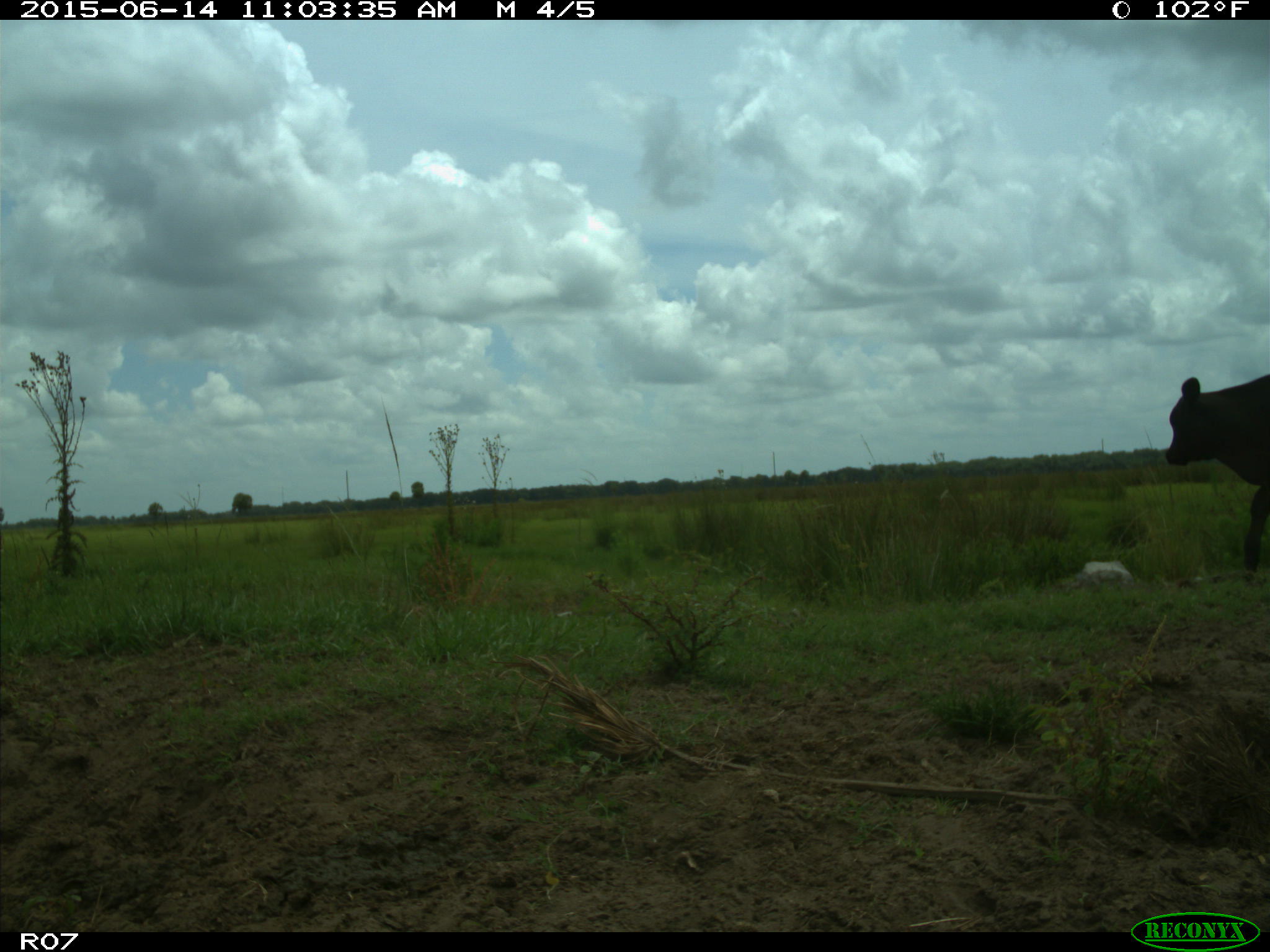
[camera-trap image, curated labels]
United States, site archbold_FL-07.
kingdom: Animalia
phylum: Chordata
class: Mammalia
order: Artiodactyla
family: Bovidae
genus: Bos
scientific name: Bos taurus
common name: domestic cow